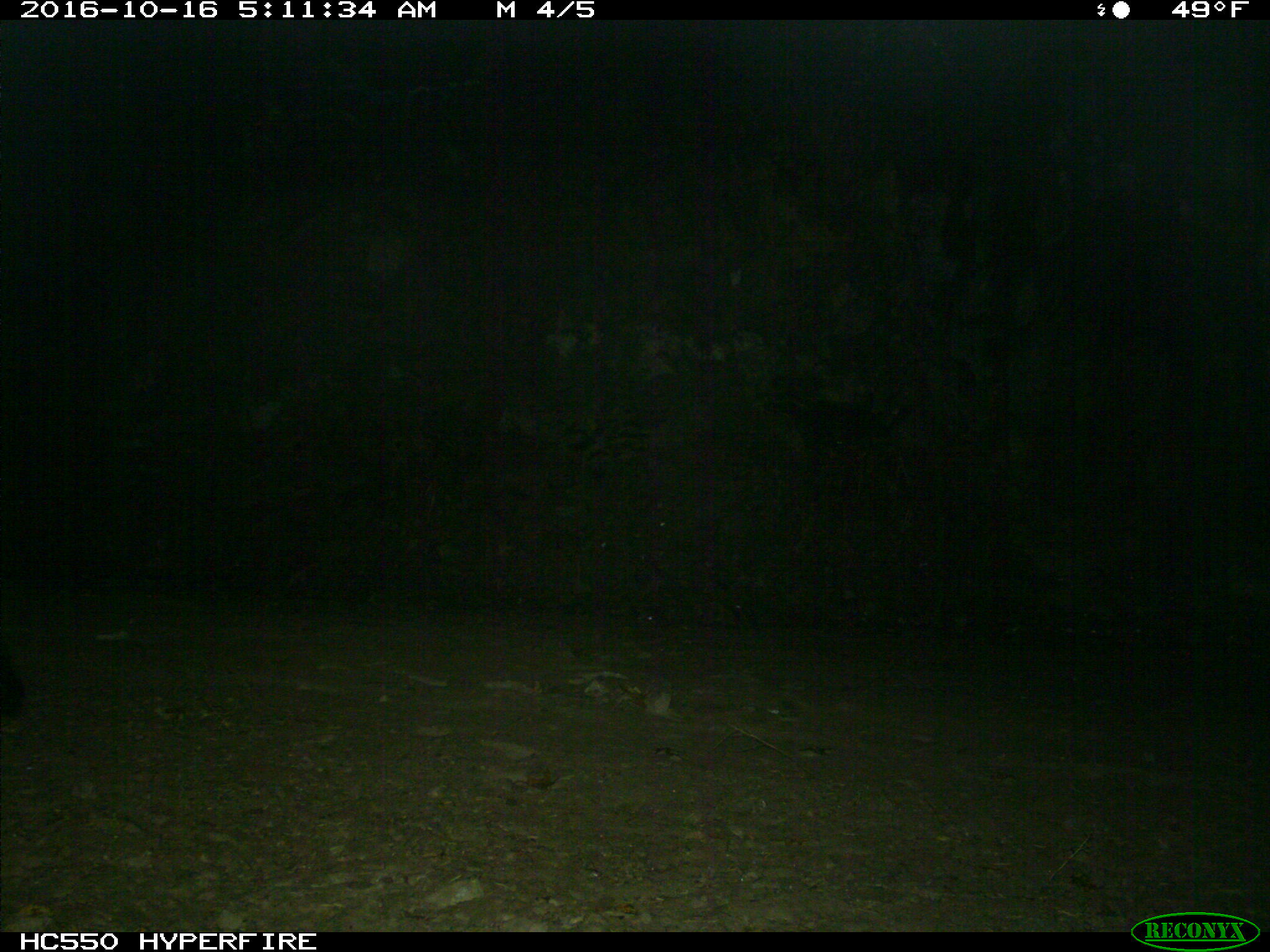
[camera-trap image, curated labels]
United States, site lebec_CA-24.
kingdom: Animalia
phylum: Chordata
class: Mammalia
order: Carnivora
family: Canidae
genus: Urocyon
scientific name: Urocyon cinereoargenteus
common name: gray fox